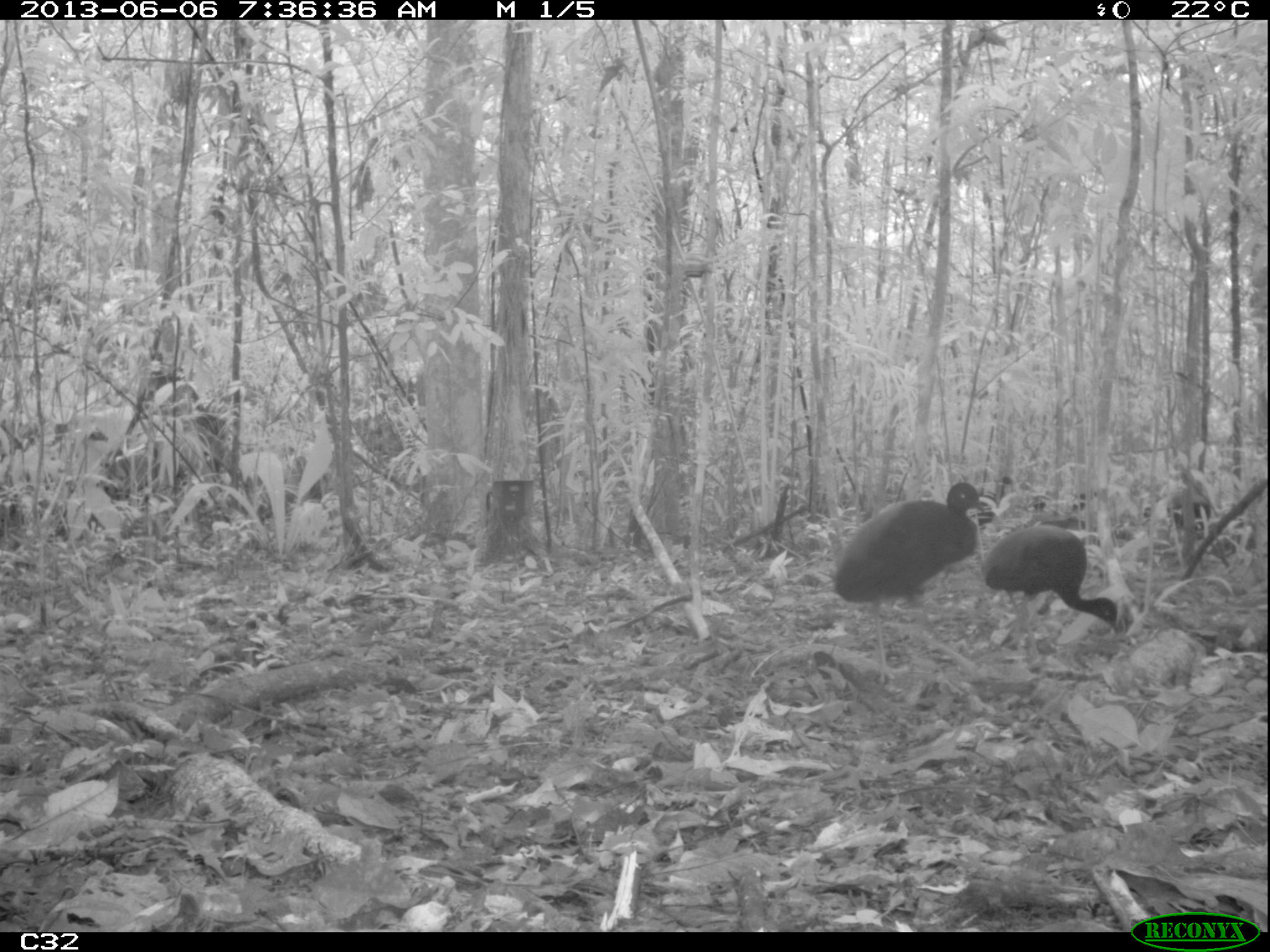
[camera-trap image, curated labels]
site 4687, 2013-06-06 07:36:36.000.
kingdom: Animalia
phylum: Chordata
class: Aves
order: Gruiformes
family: Psophiidae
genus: Psophia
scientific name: Psophia crepitans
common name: gray-winged trumpeter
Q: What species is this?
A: Psophia crepitans (gray-winged trumpeter).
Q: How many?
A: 4.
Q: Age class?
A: Adult.